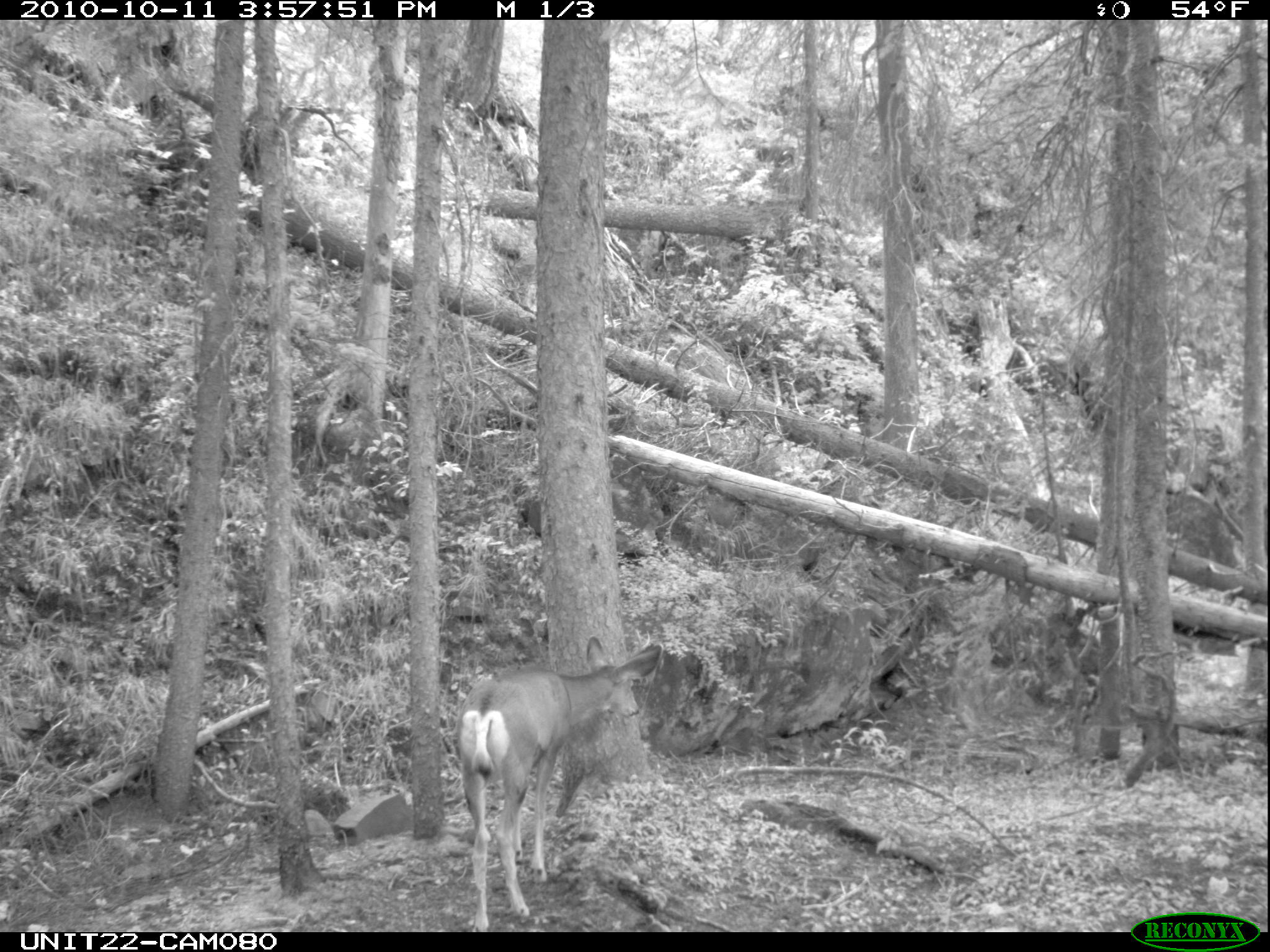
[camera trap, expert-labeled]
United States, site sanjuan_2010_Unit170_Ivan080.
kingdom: Animalia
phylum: Chordata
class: Mammalia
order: Artiodactyla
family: Cervidae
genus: Odocoileus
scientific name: Odocoileus hemionus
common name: mule deer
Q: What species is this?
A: Odocoileus hemionus (mule deer).